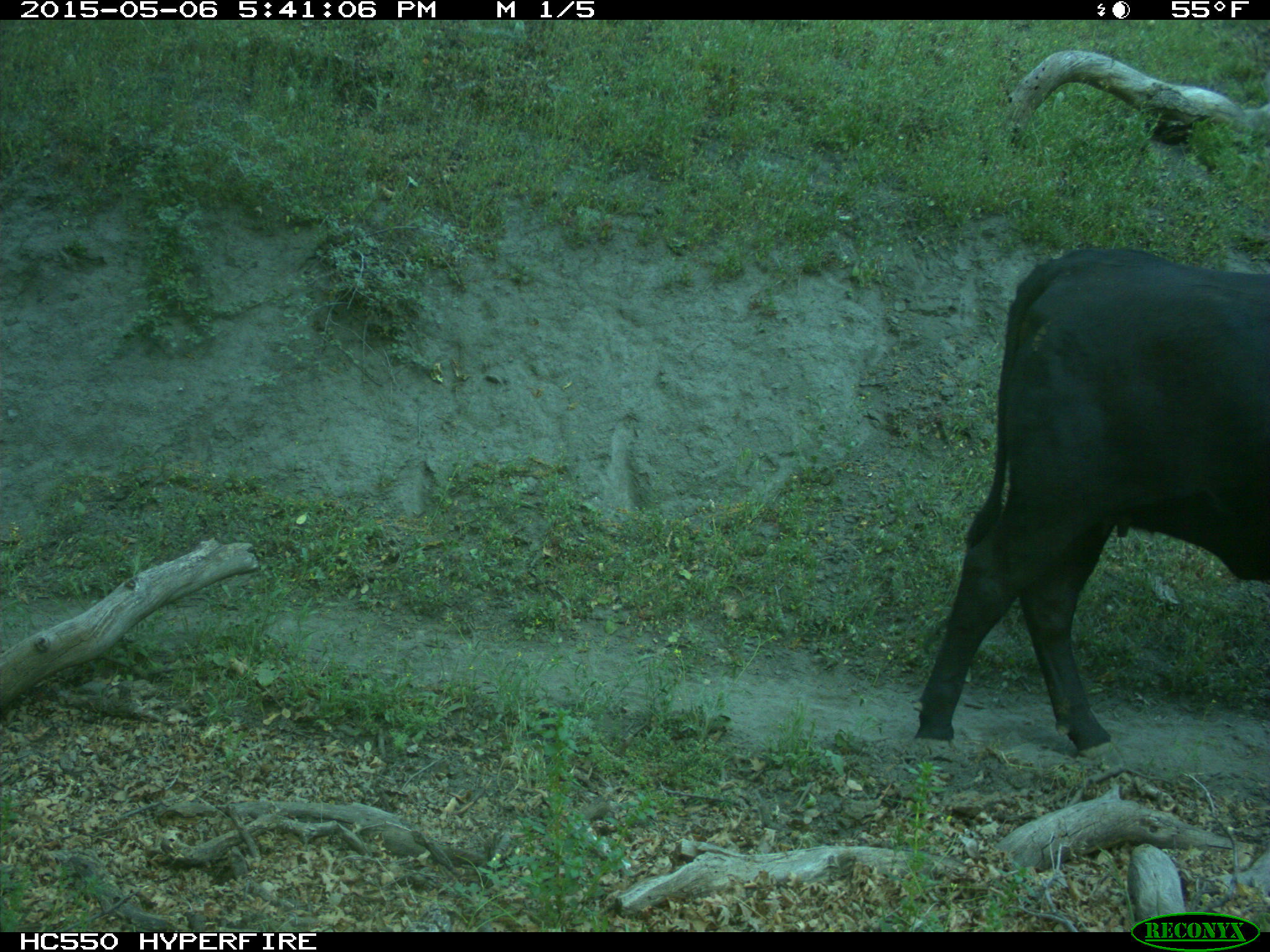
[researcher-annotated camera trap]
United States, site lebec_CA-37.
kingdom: Animalia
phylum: Chordata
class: Mammalia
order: Artiodactyla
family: Bovidae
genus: Bos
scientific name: Bos taurus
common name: domestic cow